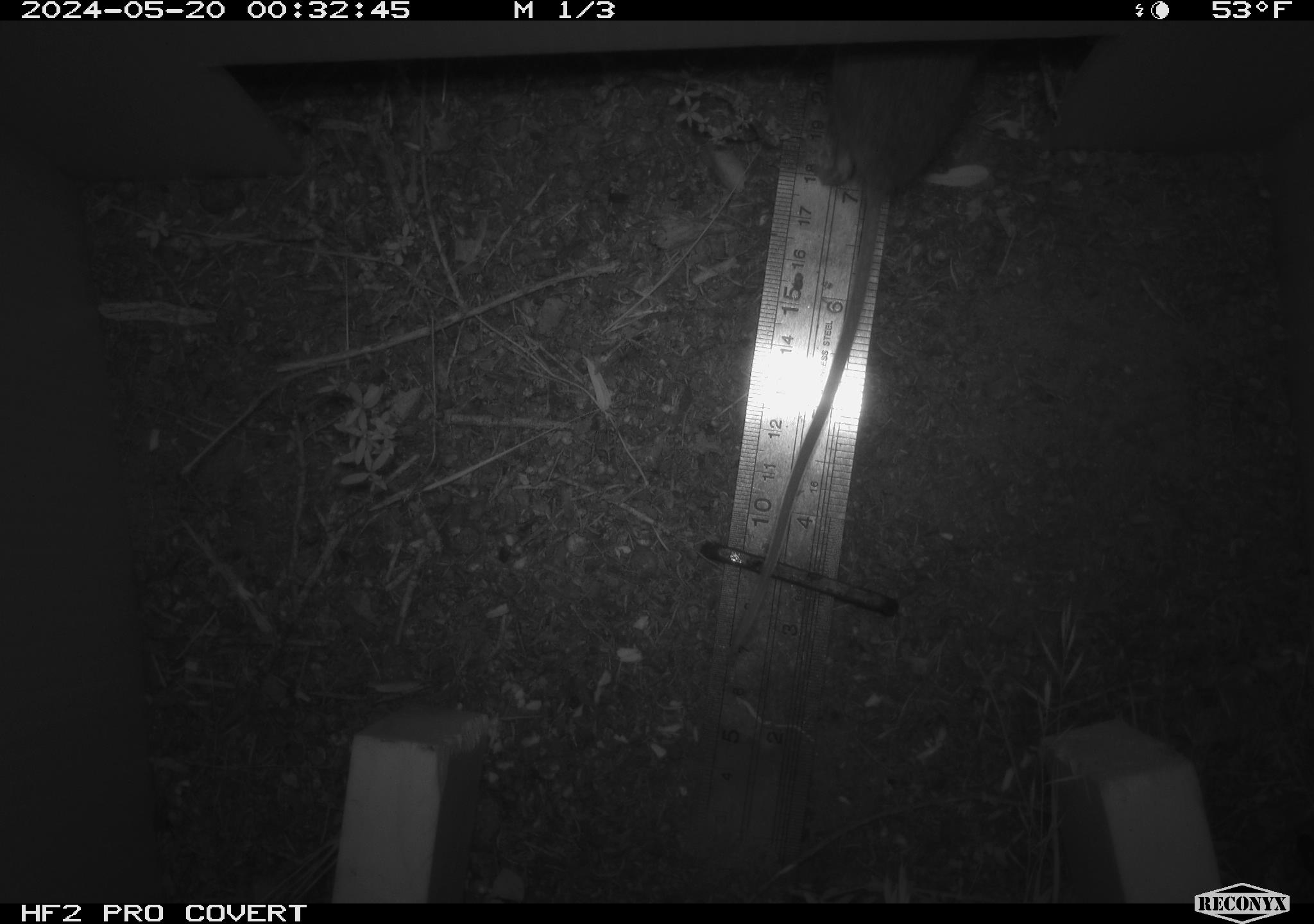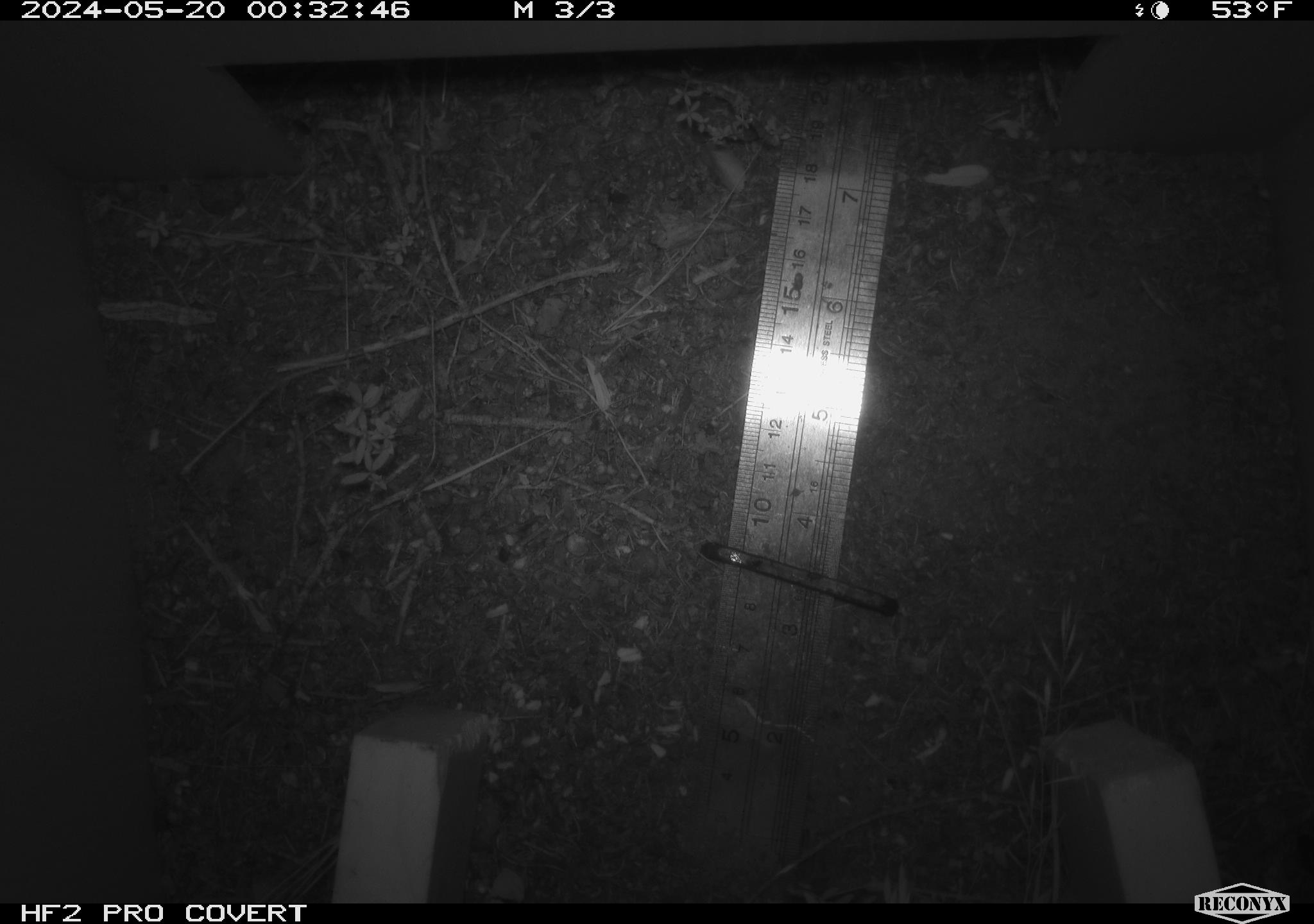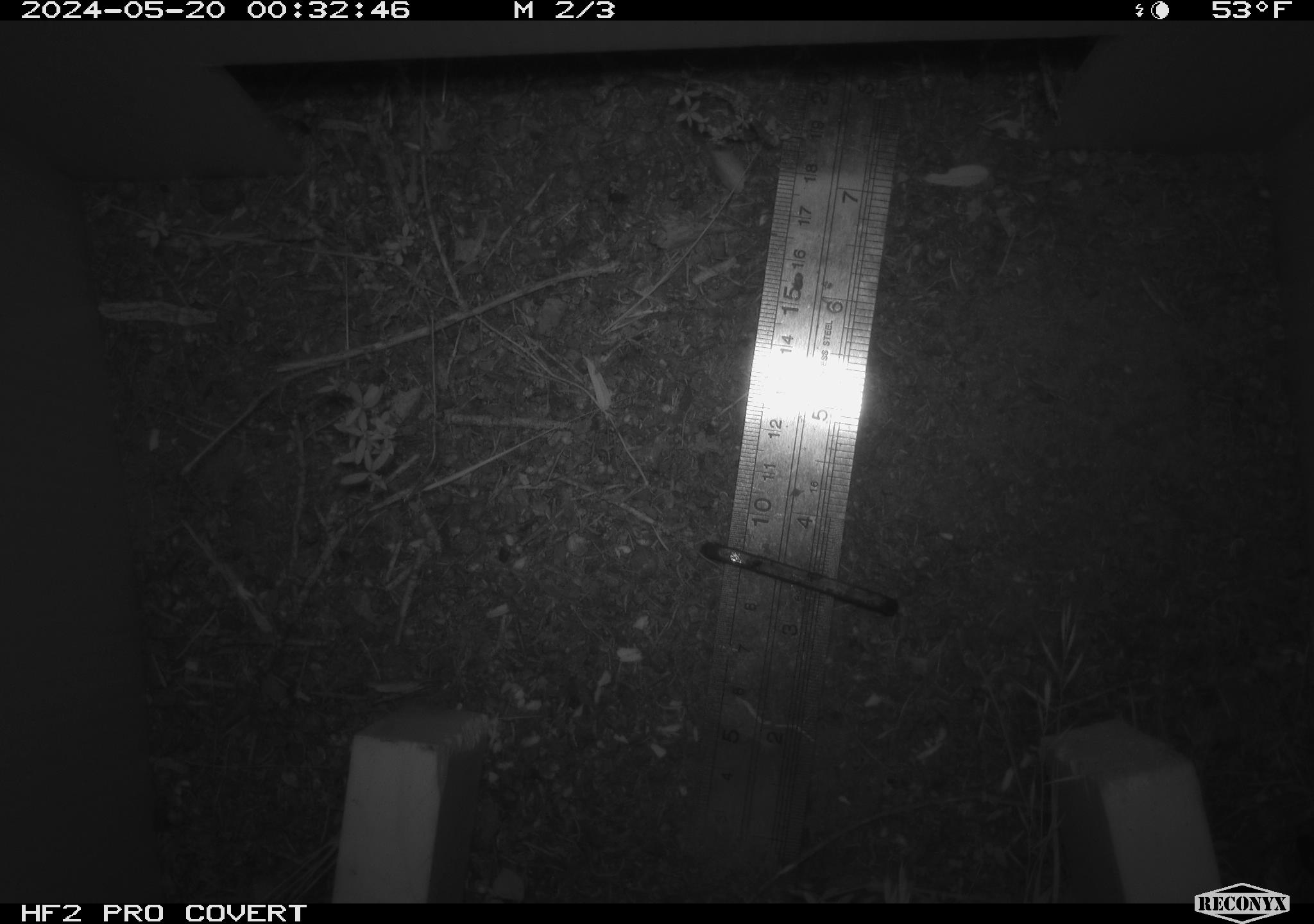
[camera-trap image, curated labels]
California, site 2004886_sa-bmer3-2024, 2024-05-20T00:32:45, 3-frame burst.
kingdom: Animalia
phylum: Chordata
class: Mammalia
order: Rodentia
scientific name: Rodentia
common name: mouse species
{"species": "mouse species (Rodentia)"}